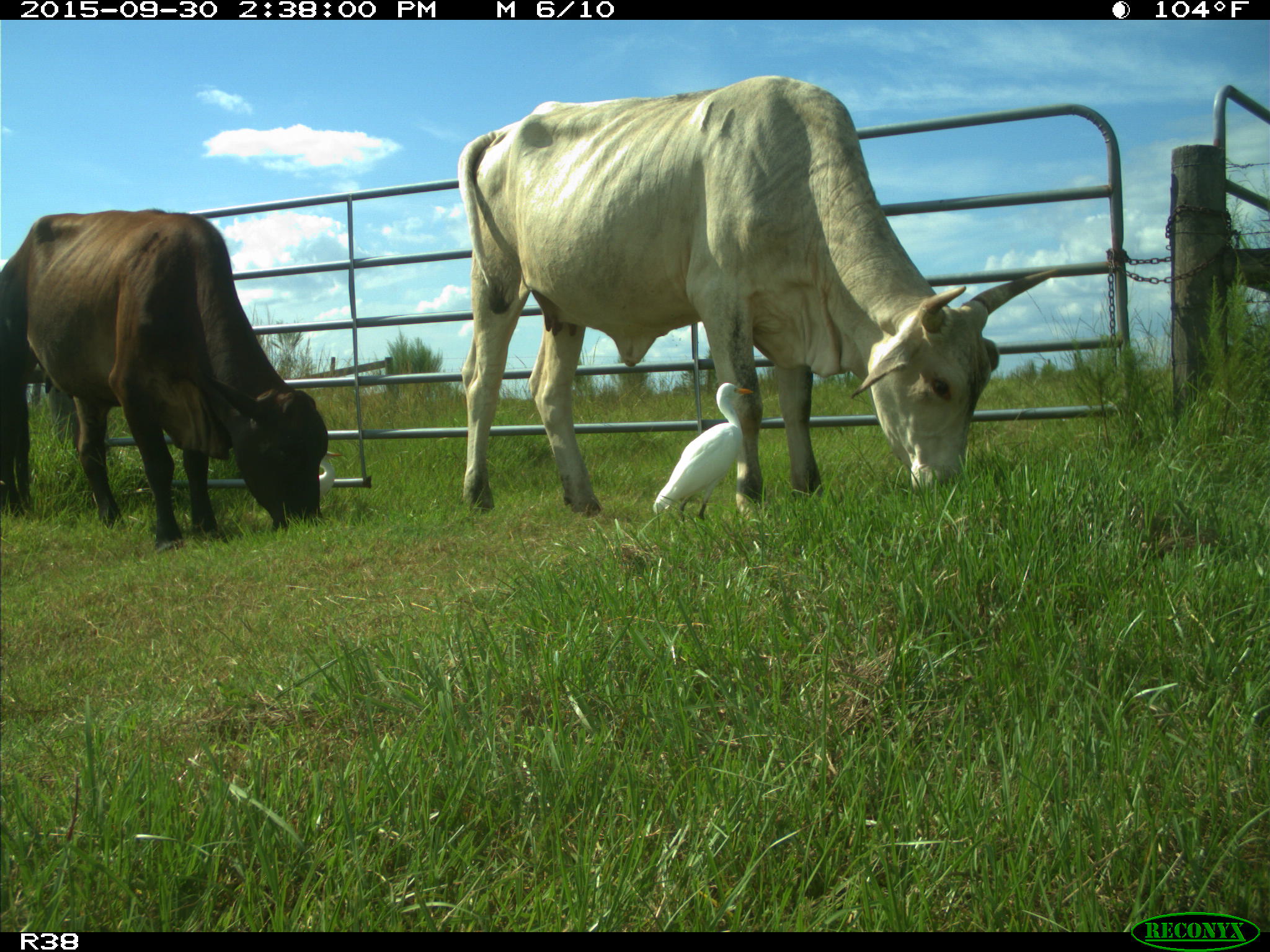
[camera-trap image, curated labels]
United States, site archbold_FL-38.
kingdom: Animalia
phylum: Chordata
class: Mammalia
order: Artiodactyla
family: Bovidae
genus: Bos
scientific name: Bos taurus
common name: domestic cow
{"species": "Bos taurus (domestic cow)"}